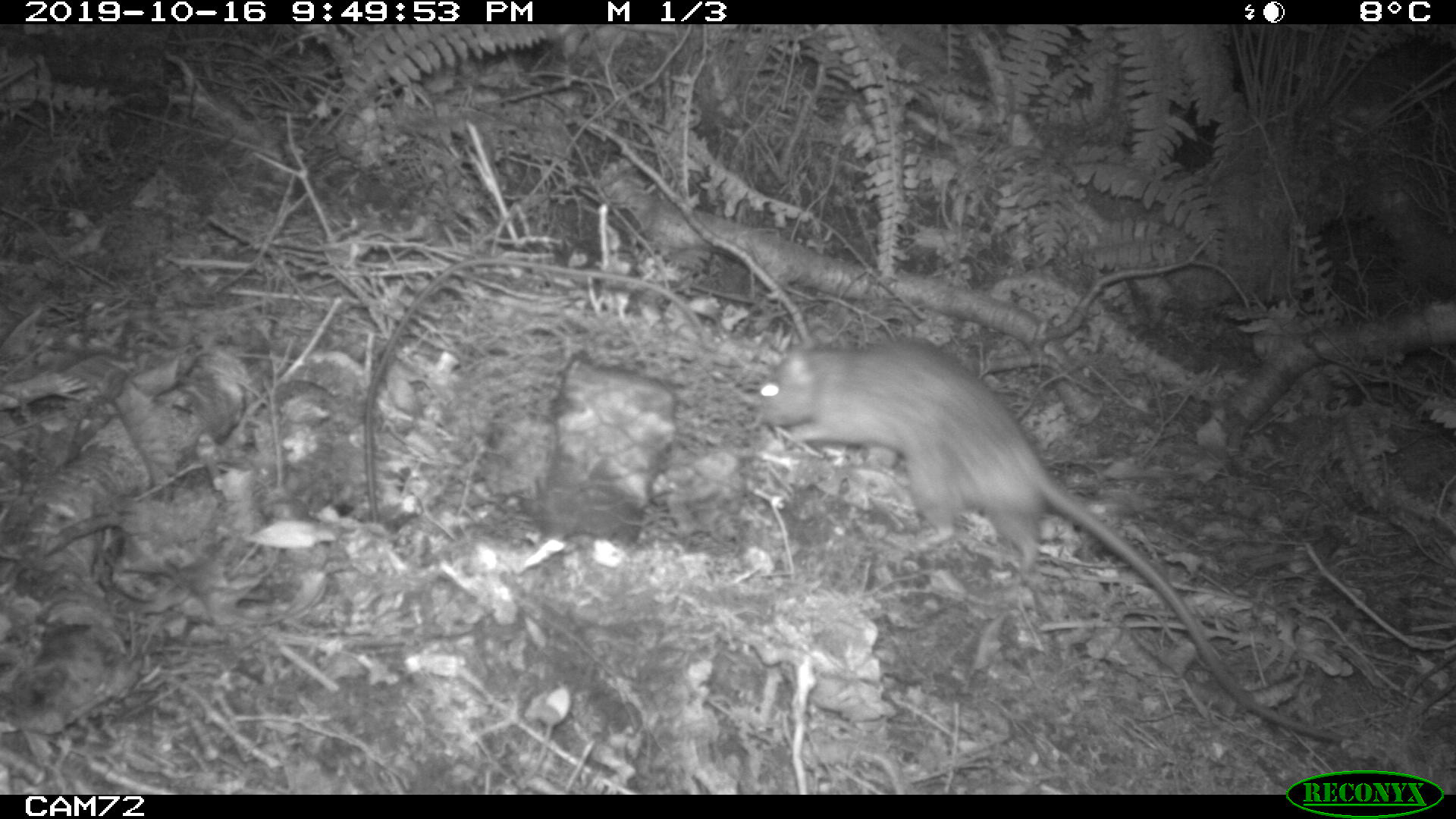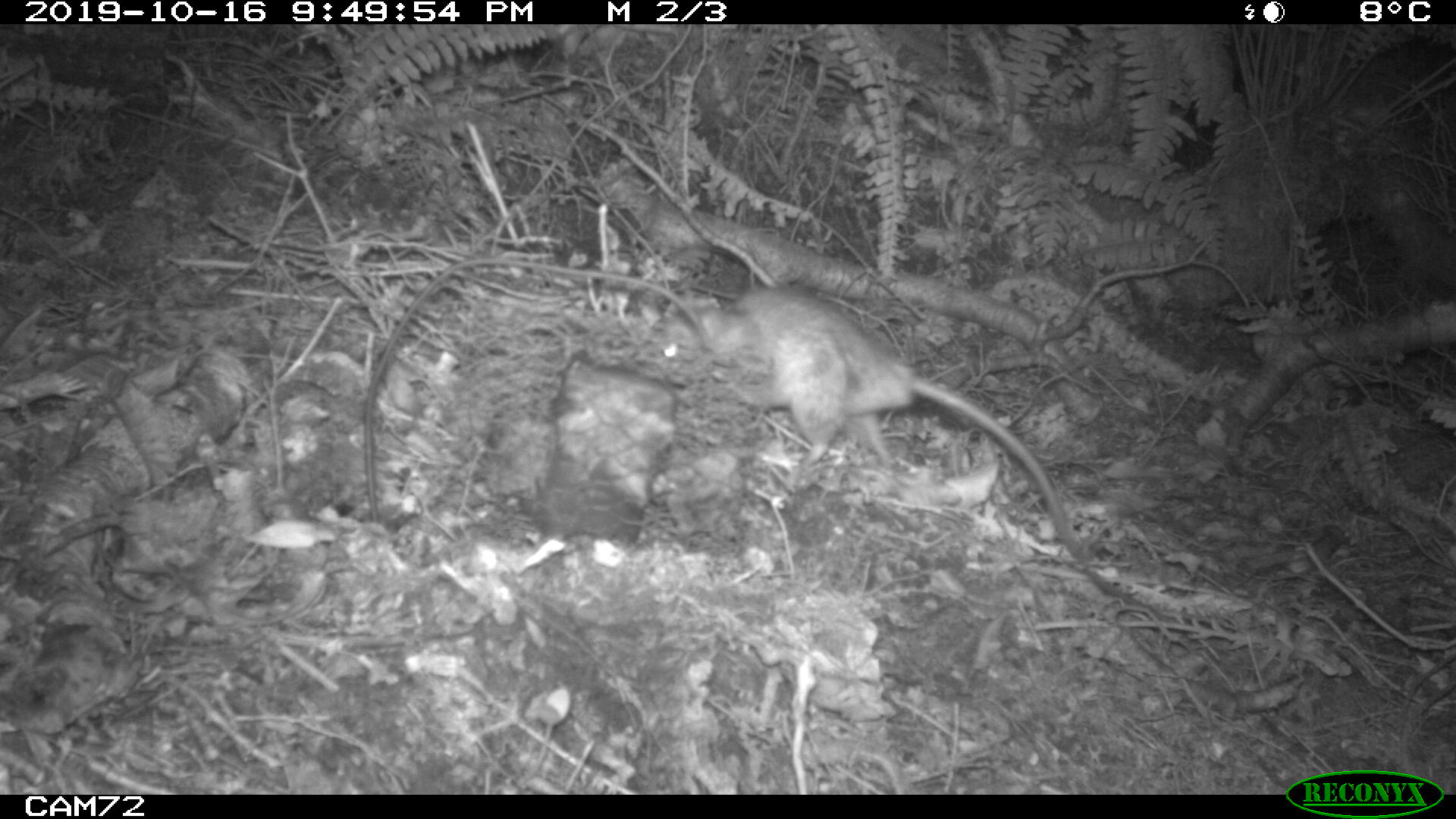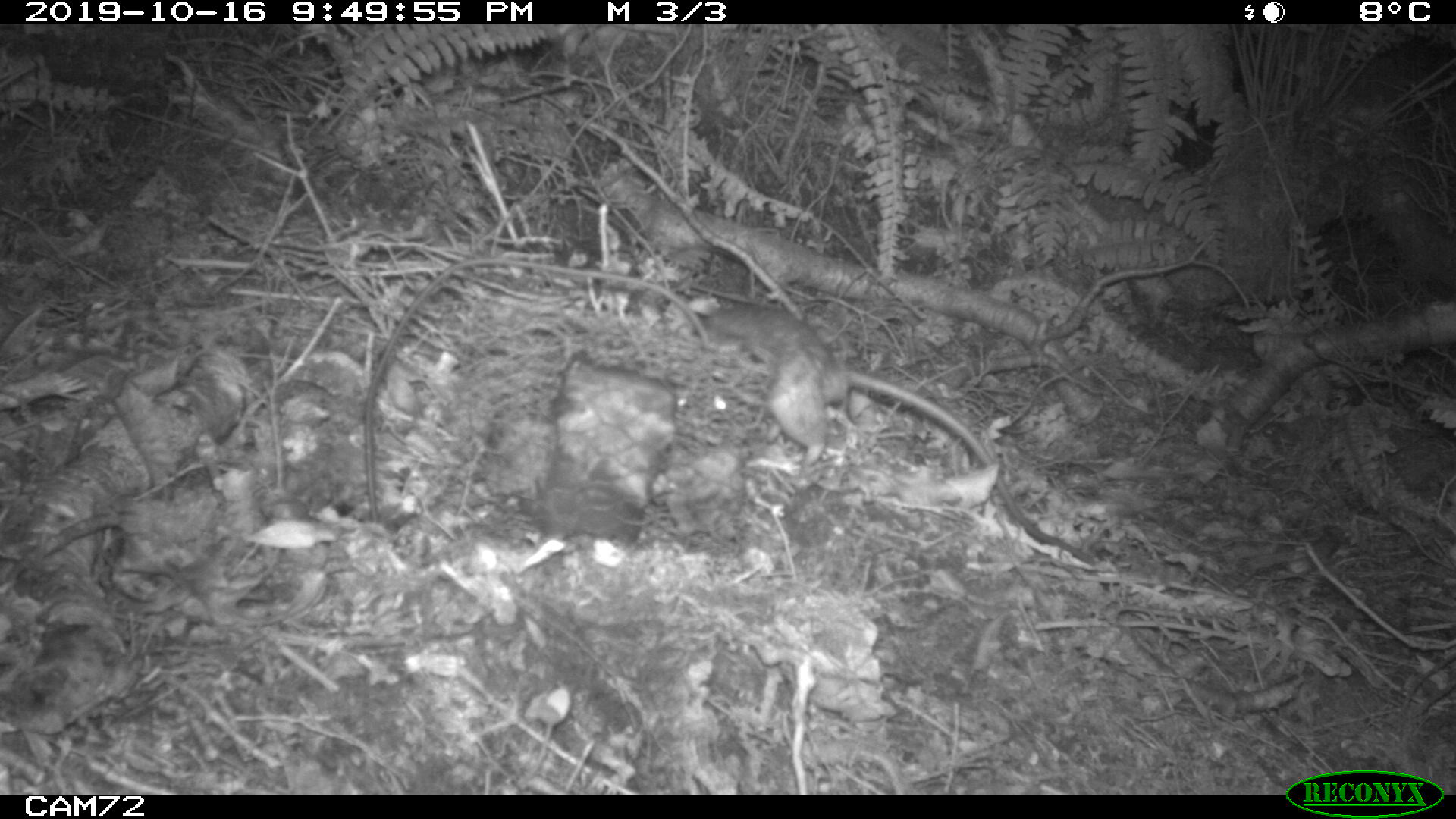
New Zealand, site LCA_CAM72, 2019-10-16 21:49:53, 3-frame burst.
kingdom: Animalia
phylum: Chordata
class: Mammalia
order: Rodentia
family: Muridae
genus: Rattus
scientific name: Rattus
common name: rat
Rat (Rattus).